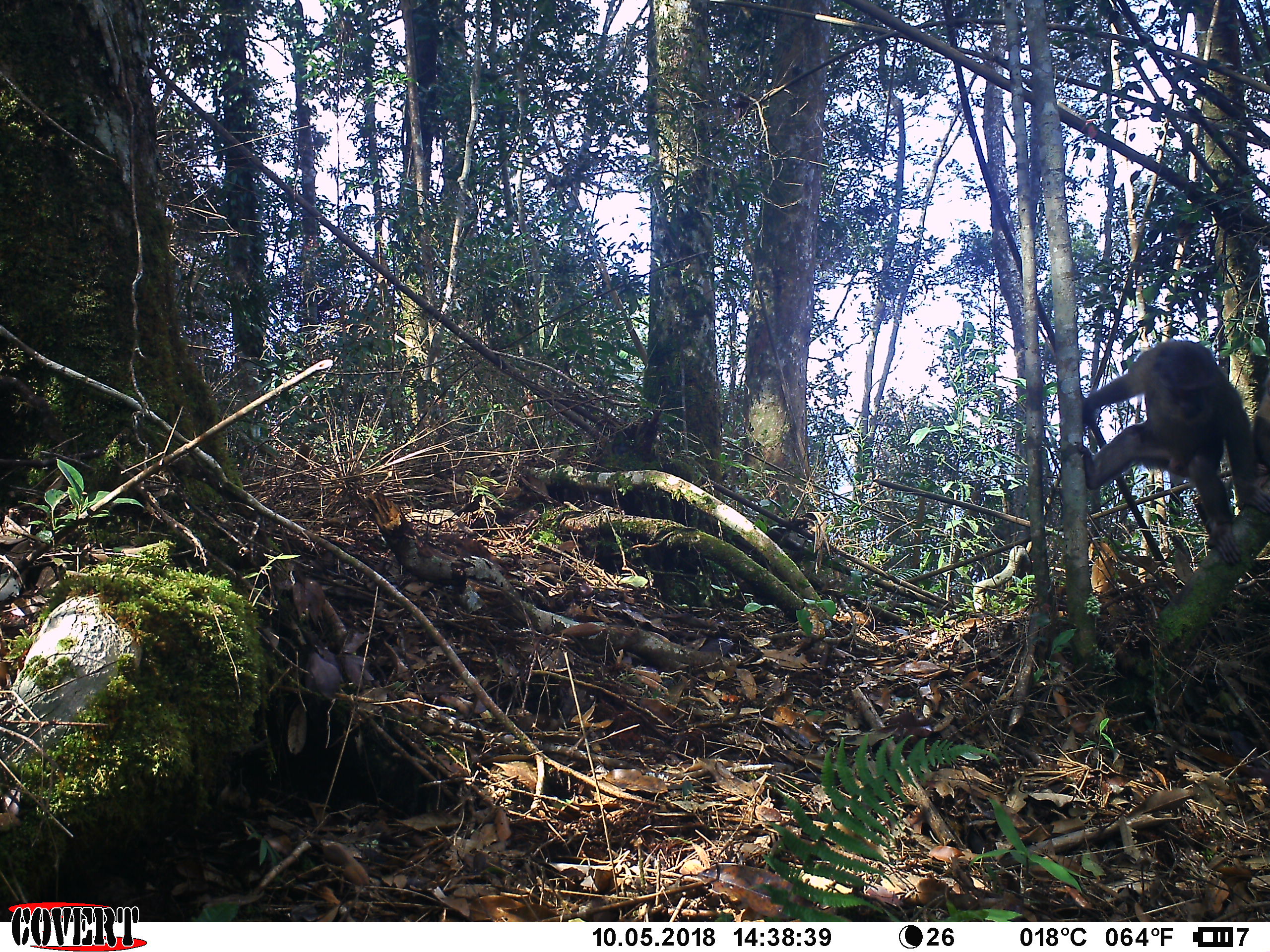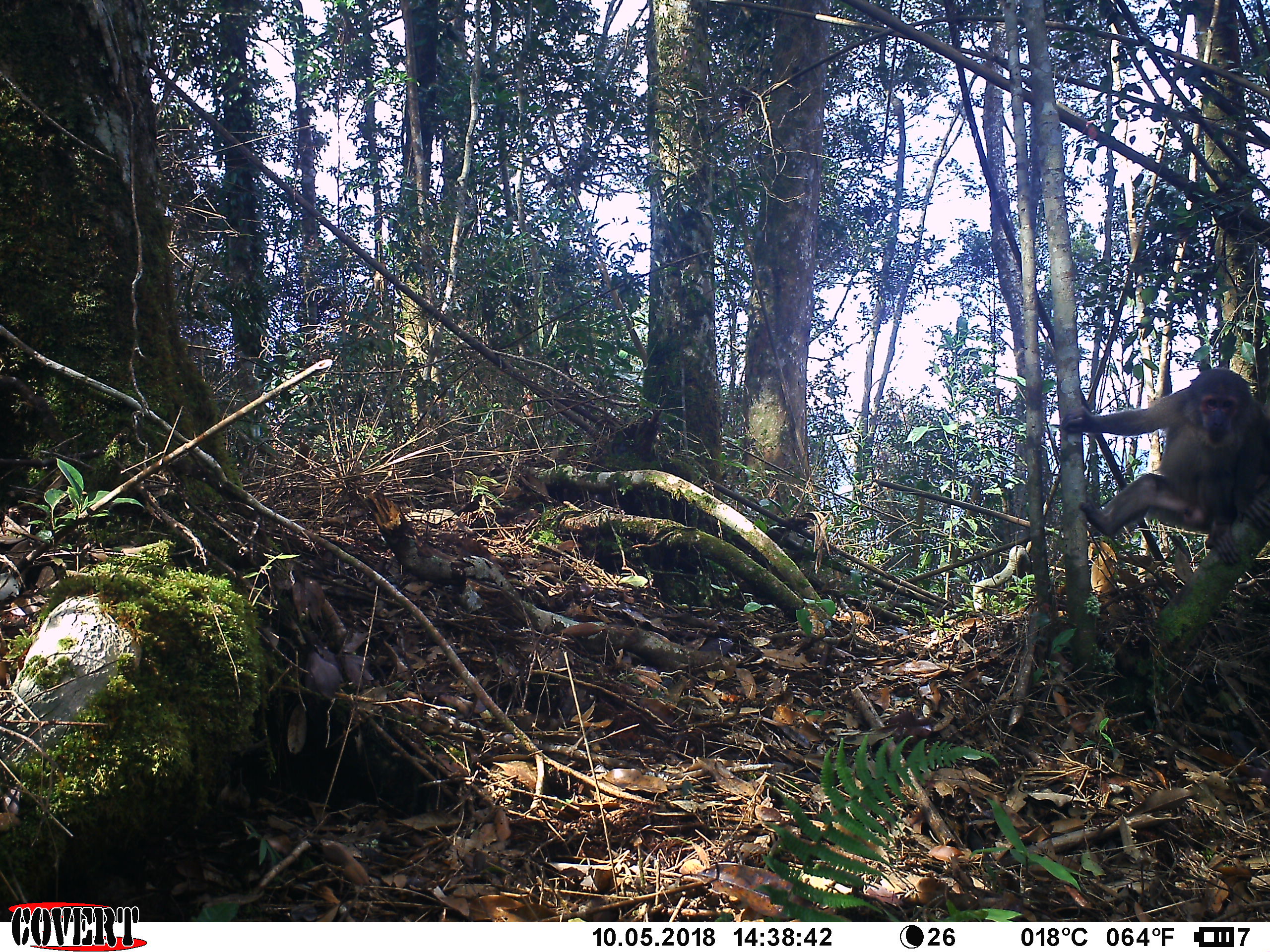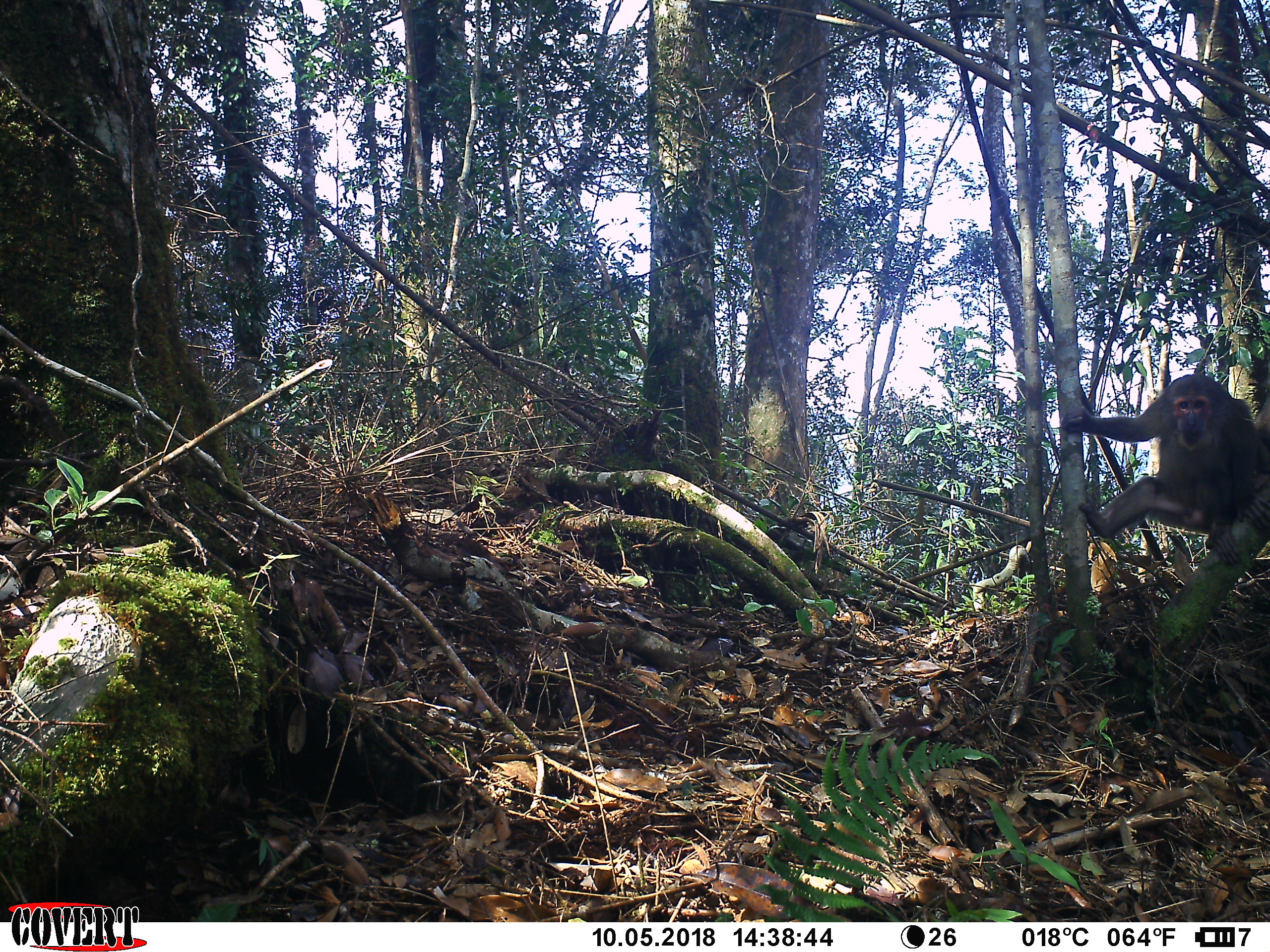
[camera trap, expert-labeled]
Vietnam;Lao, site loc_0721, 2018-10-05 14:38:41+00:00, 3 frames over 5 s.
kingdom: Animalia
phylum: Chordata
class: Mammalia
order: Primates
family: Cercopithecidae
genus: Macaca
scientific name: Macaca arctoides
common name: stump-tailed macaque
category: stump tailed macaque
Stump tailed macaque (stump-tailed macaque) (Macaca arctoides). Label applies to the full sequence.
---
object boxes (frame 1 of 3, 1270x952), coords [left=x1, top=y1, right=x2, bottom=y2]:
stump tailed macaque: [left=1078, top=339, right=1270, bottom=565]; [left=1251, top=370, right=1270, bottom=487]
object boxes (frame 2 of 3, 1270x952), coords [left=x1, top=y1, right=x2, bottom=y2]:
stump tailed macaque: [left=1058, top=367, right=1270, bottom=565]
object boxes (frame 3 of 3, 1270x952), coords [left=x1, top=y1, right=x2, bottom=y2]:
stump tailed macaque: [left=1061, top=372, right=1270, bottom=565]; [left=1251, top=393, right=1270, bottom=471]